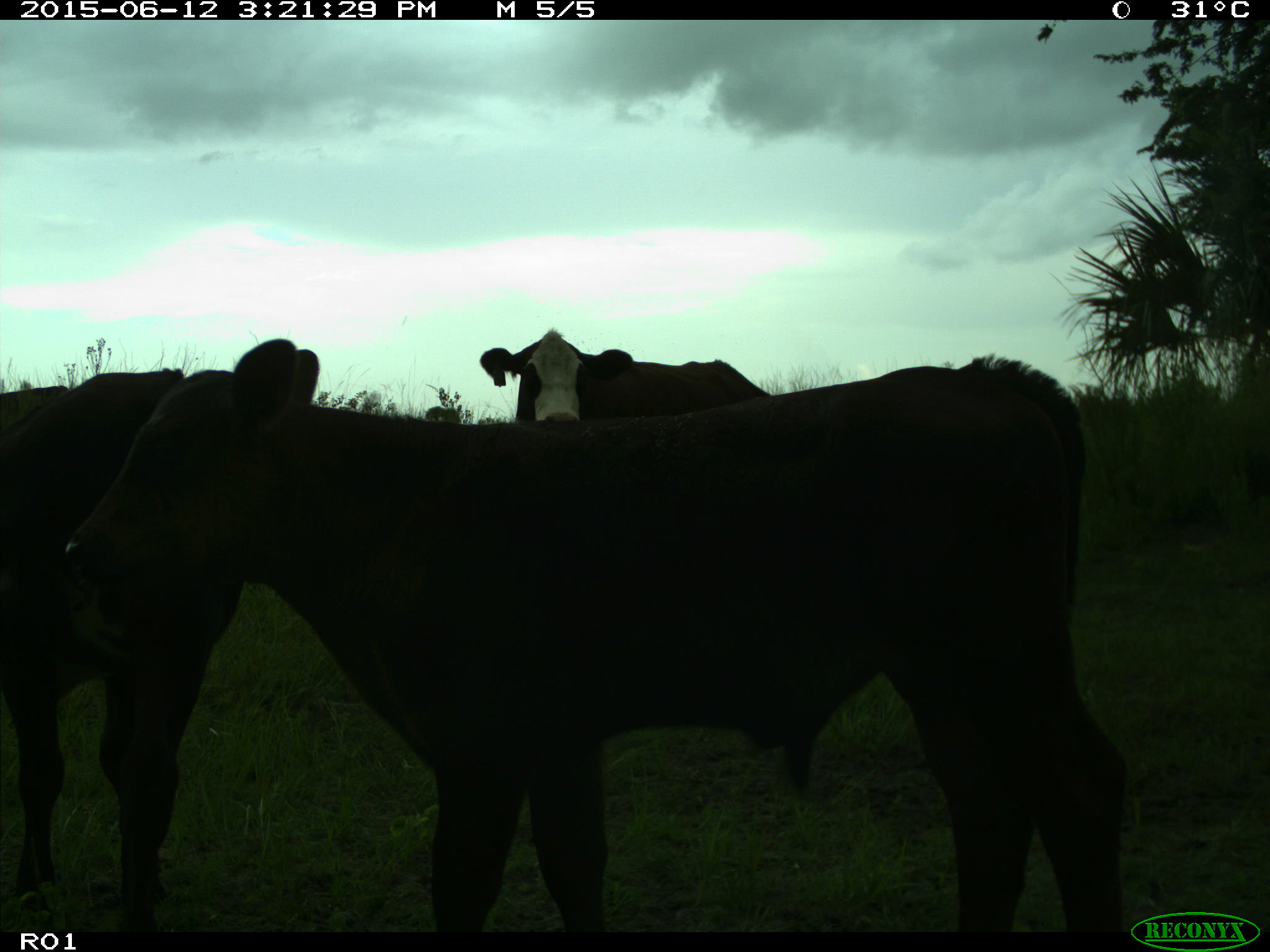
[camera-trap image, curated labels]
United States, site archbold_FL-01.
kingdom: Animalia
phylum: Chordata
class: Mammalia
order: Artiodactyla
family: Bovidae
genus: Bos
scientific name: Bos taurus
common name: domestic cow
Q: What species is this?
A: Bos taurus (domestic cow).